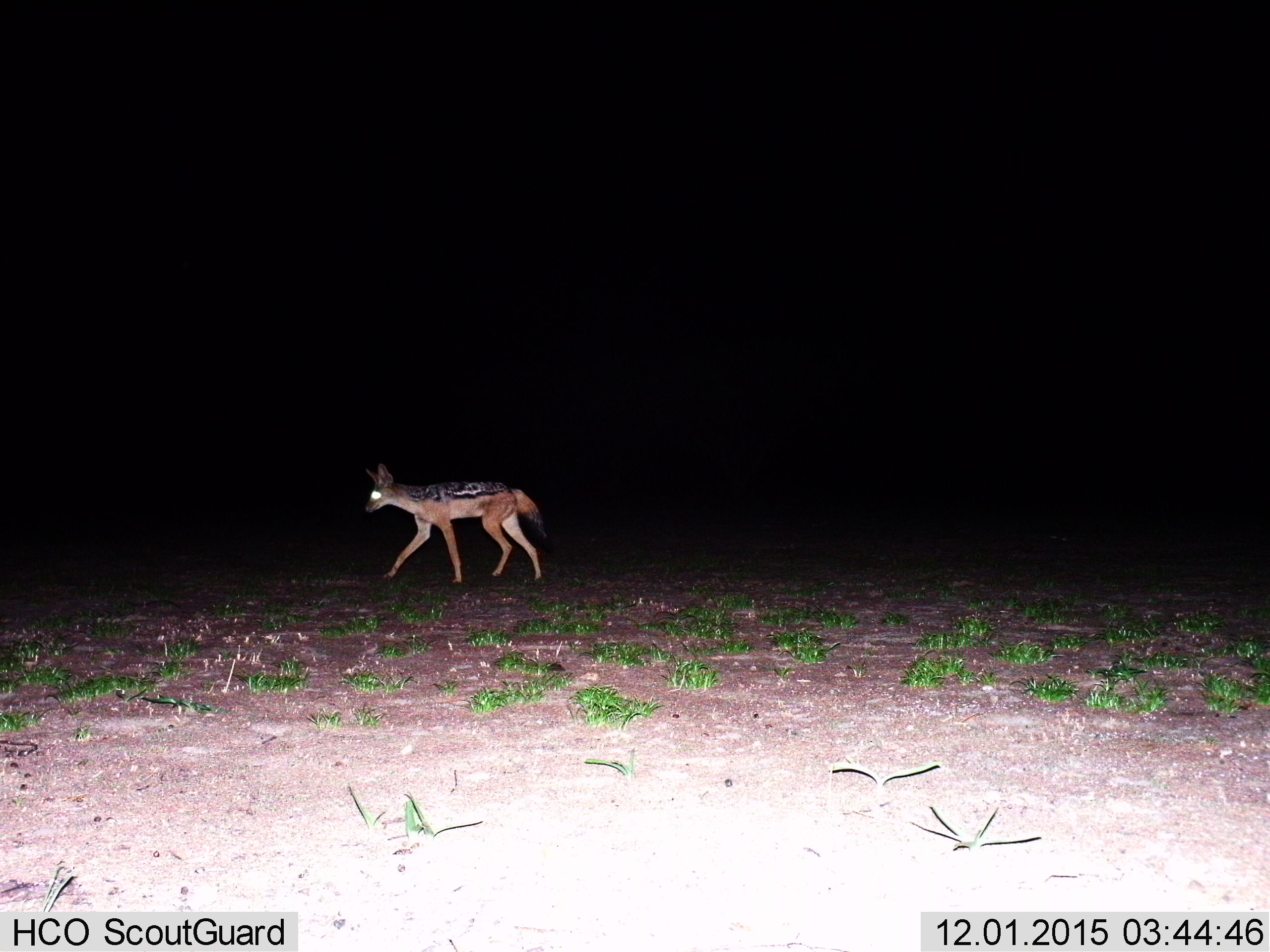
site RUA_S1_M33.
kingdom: Animalia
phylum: Chordata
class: Mammalia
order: Carnivora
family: Canidae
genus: Lupulella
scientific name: Lupulella mesomelas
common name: black-backed jackal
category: jackalblackbacked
Jackalblackbacked (black-backed jackal) (Lupulella mesomelas), count 1. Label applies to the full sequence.